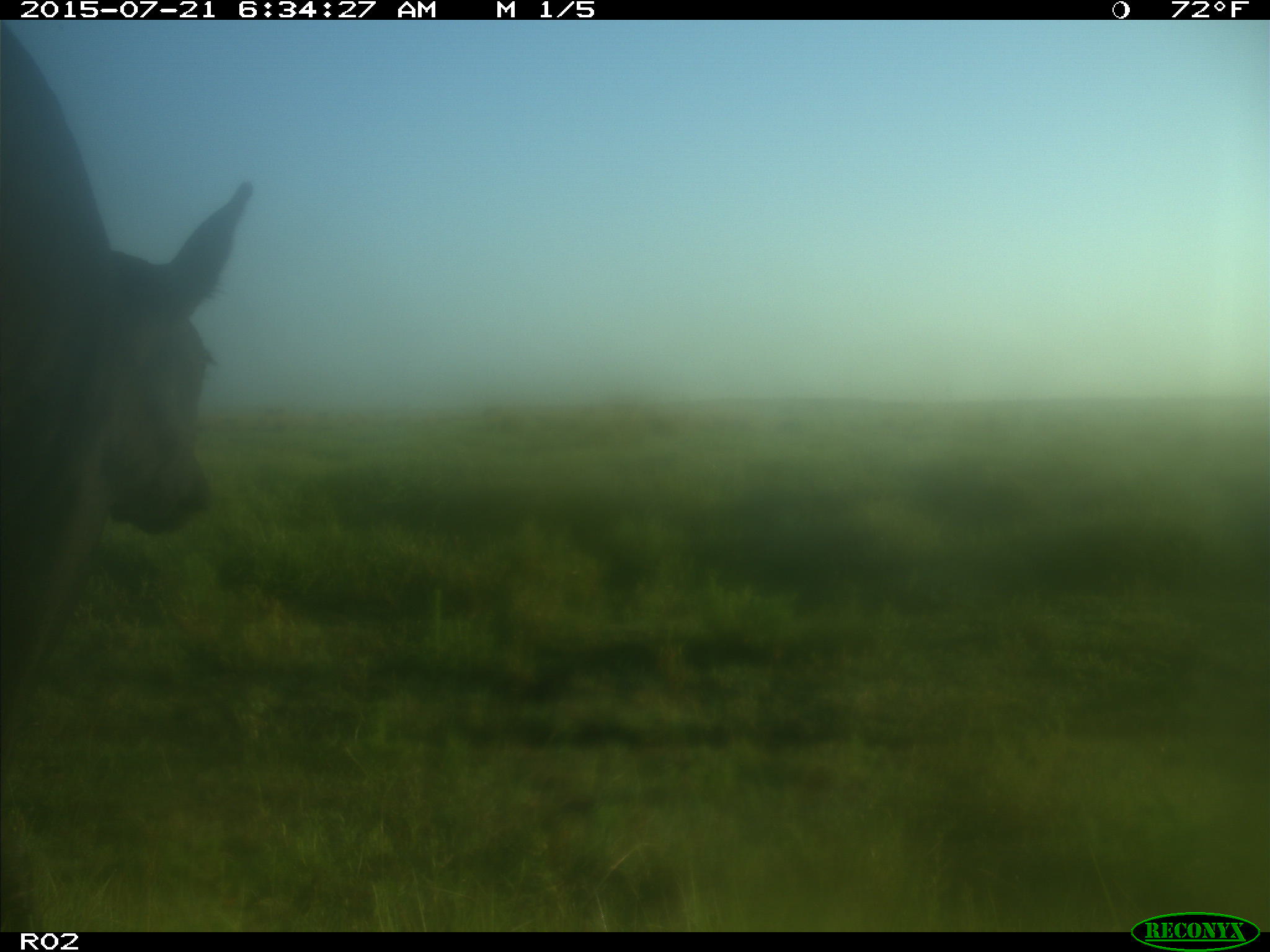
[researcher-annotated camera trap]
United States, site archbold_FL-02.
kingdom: Animalia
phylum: Chordata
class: Mammalia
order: Artiodactyla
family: Bovidae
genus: Bos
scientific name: Bos taurus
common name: domestic cow